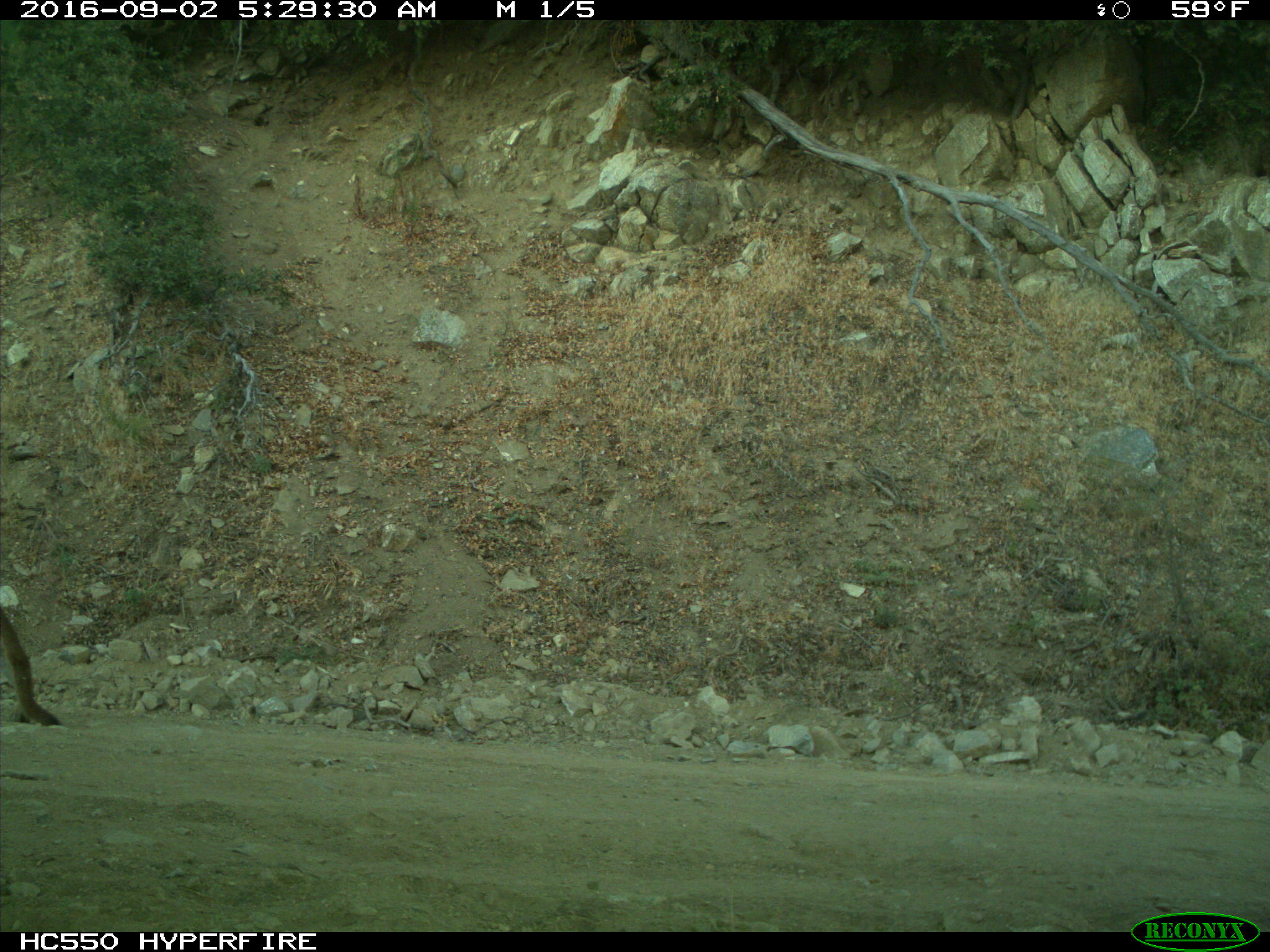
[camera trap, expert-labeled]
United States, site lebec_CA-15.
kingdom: Animalia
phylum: Chordata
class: Mammalia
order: Carnivora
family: Felidae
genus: Puma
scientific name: Puma concolor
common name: mountain lion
Puma concolor (mountain lion).